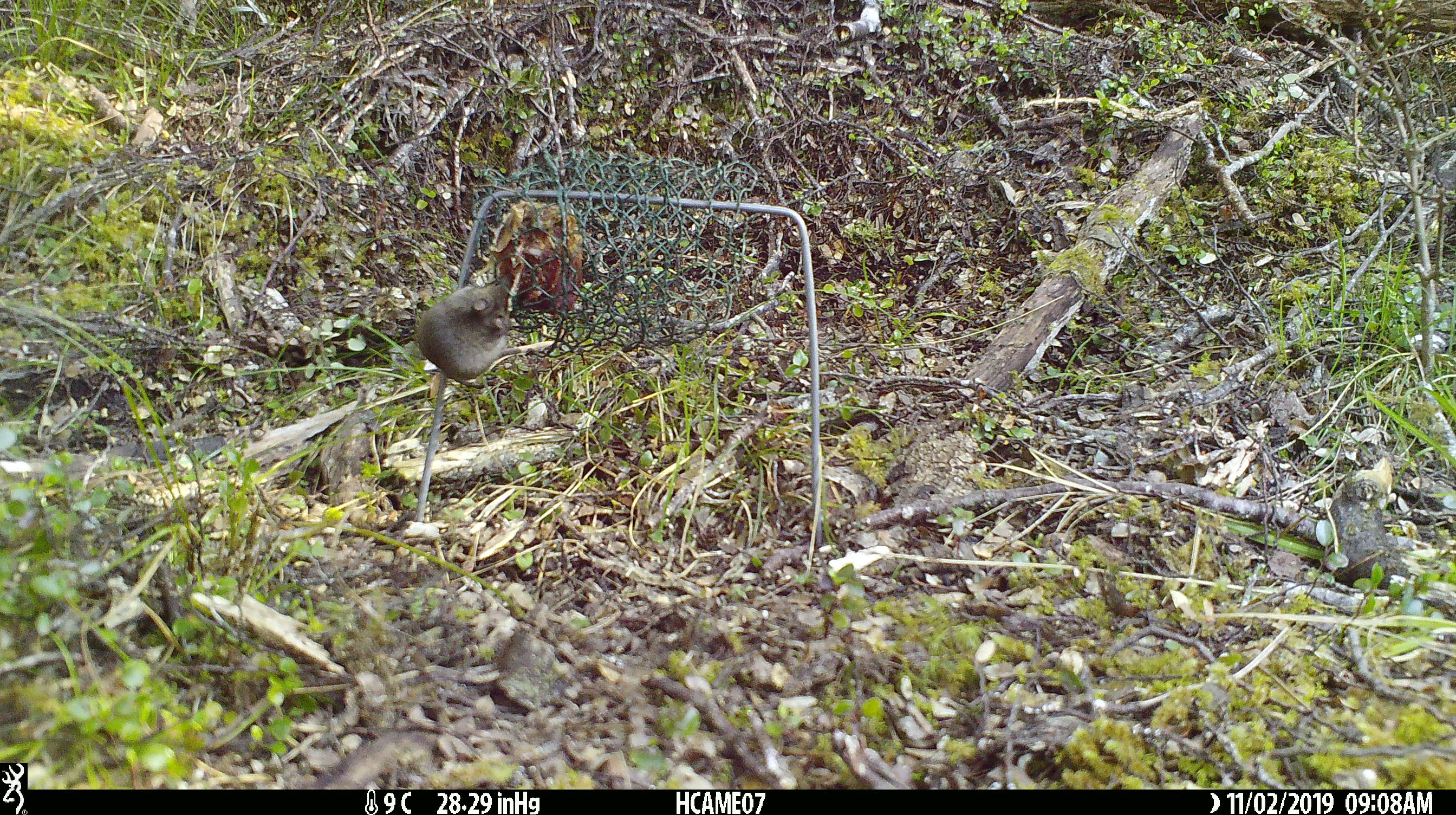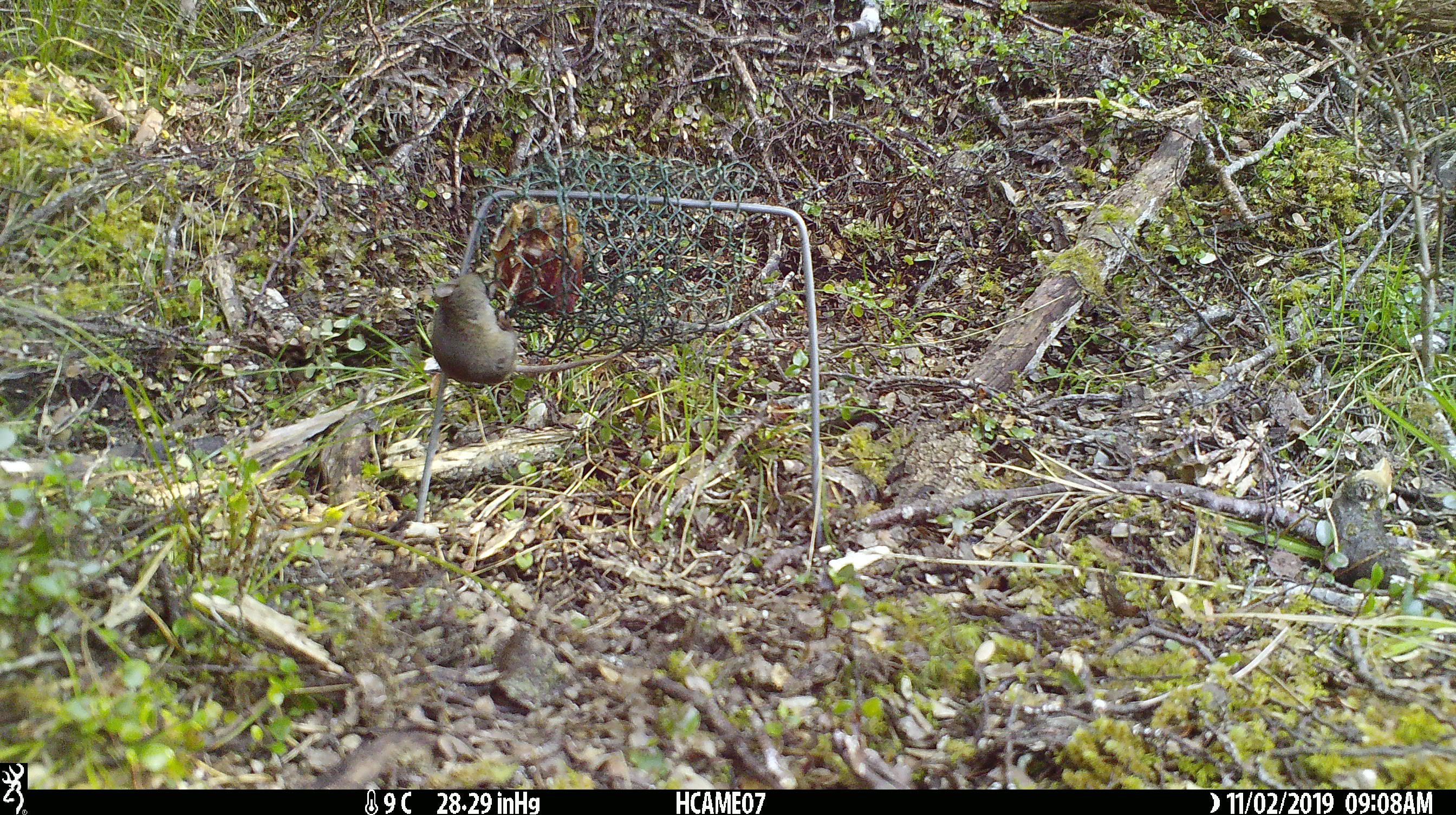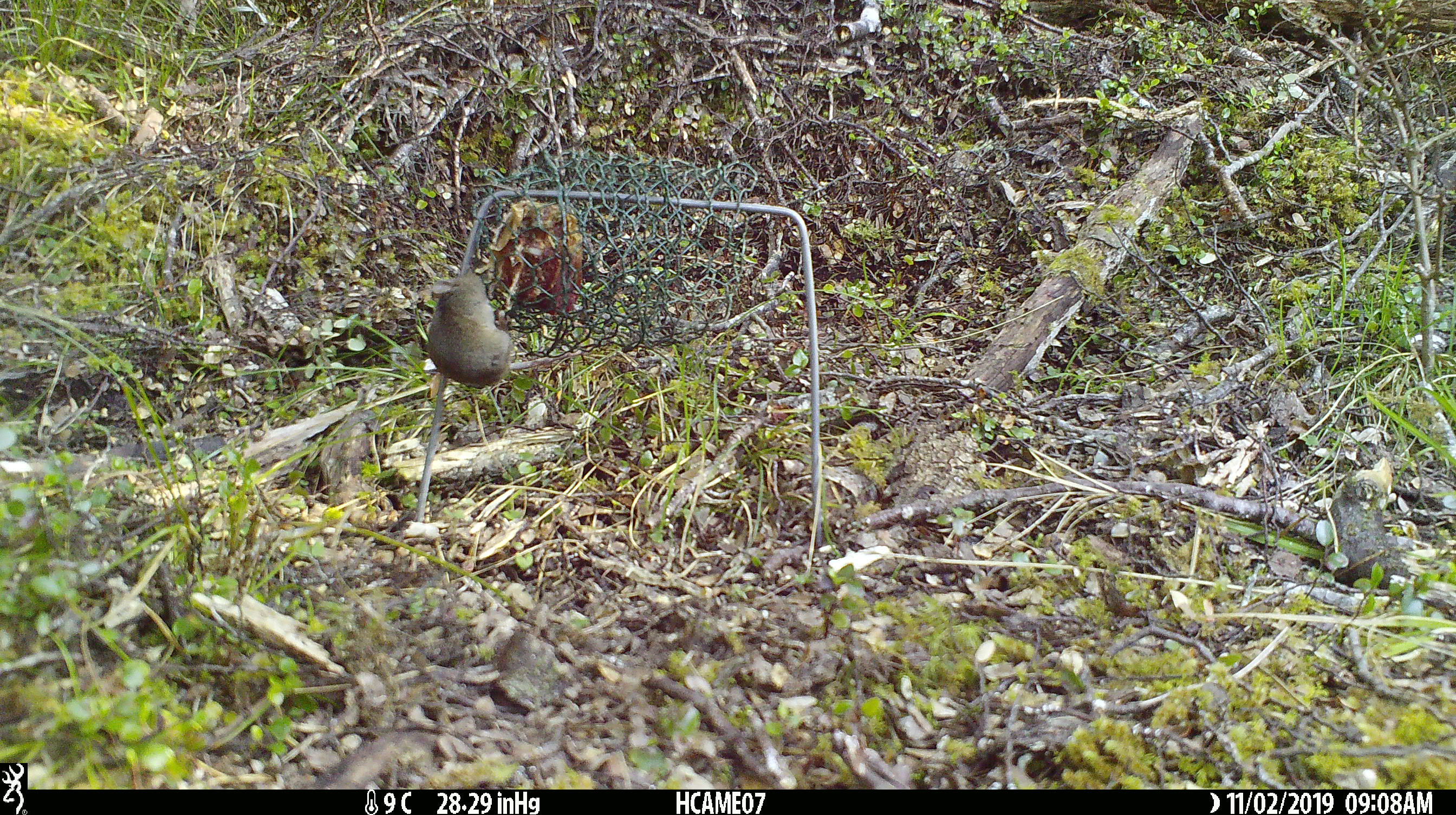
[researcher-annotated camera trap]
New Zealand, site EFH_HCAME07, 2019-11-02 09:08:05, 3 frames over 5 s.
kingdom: Animalia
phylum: Chordata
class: Mammalia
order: Rodentia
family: Muridae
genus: Mus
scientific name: Mus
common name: mouse